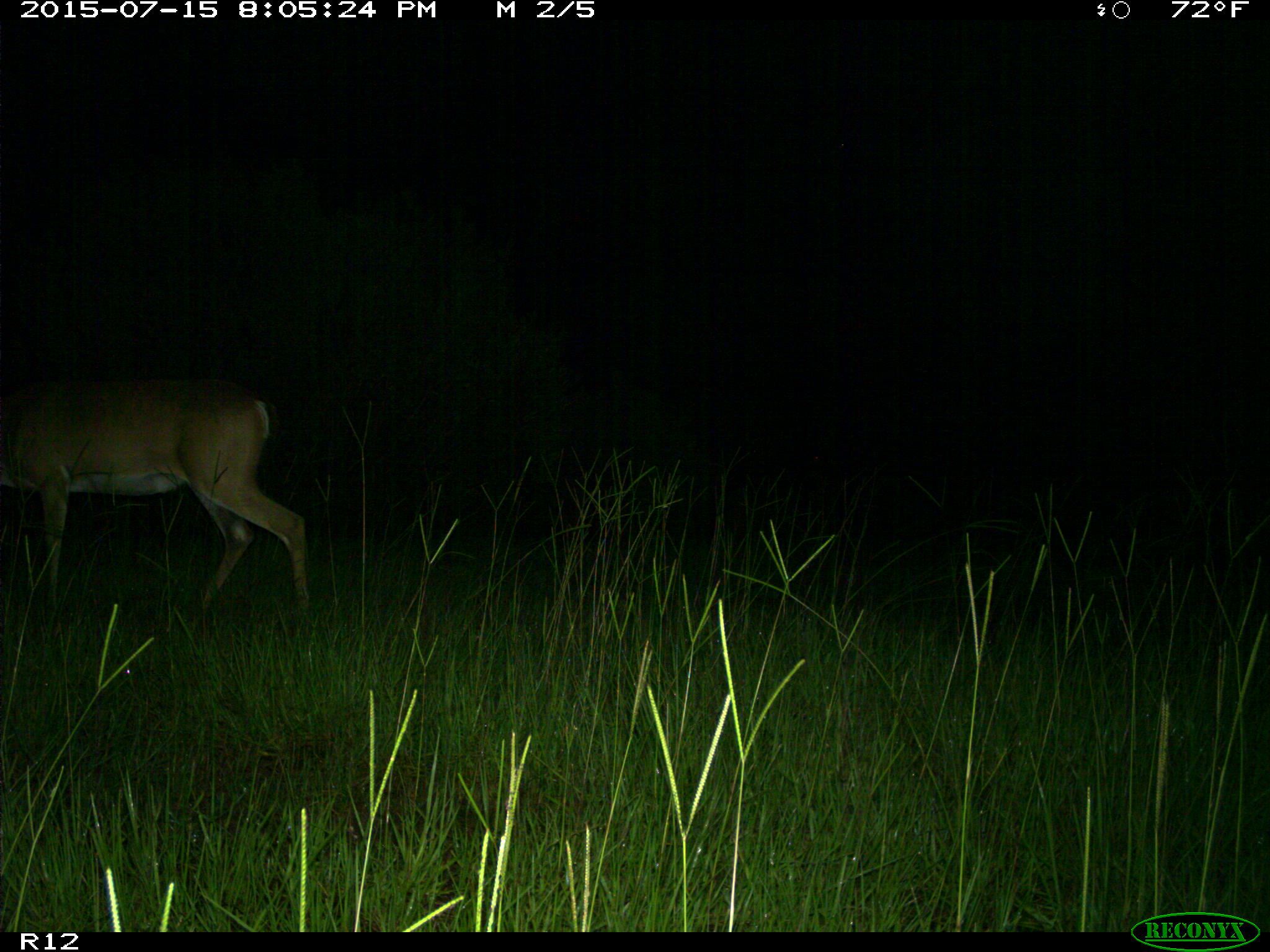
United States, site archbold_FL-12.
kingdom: Animalia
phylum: Chordata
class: Mammalia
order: Artiodactyla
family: Cervidae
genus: Odocoileus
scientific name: Odocoileus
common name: deer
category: unidentified deer